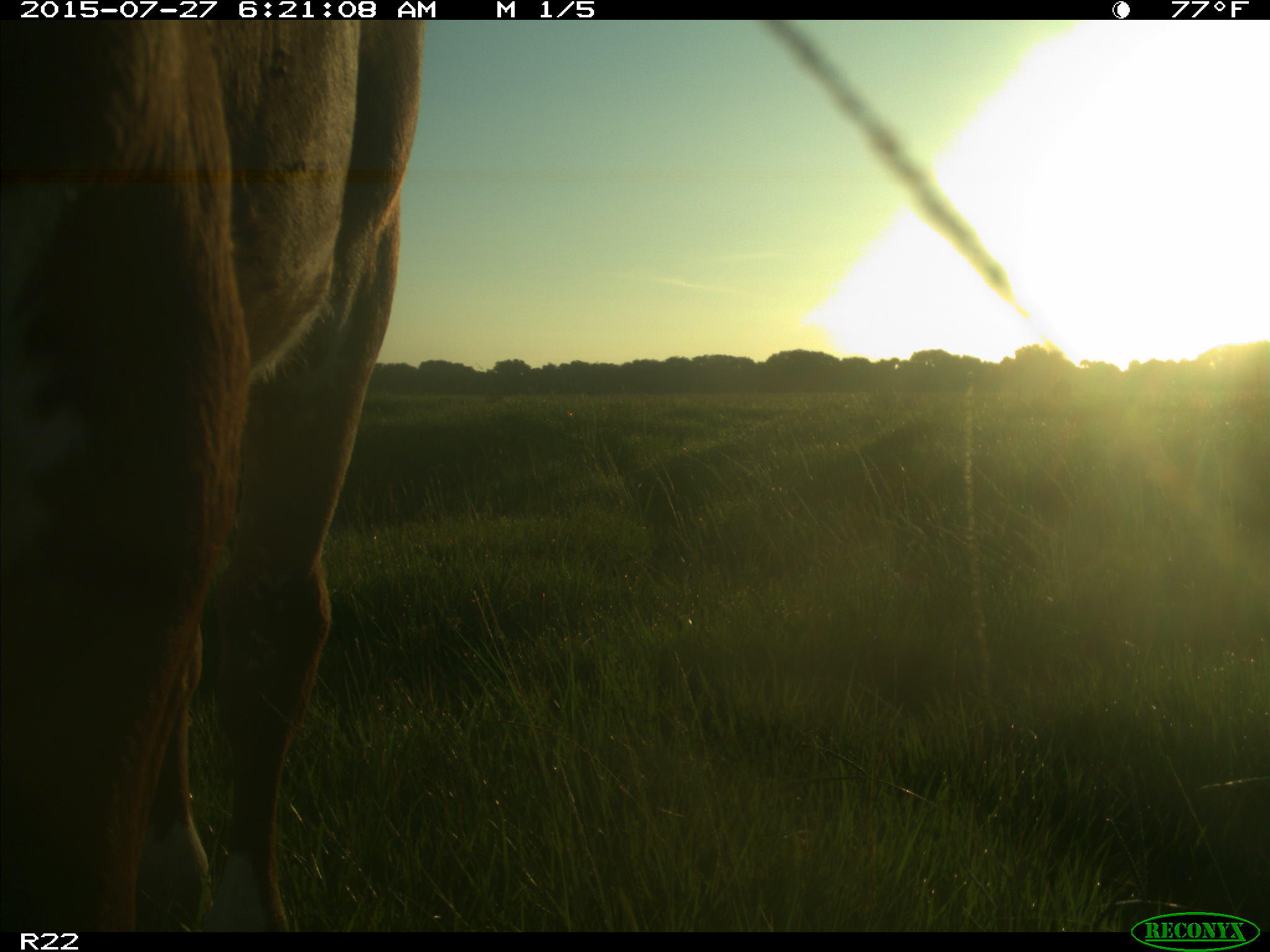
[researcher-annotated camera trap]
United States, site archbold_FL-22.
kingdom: Animalia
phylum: Chordata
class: Mammalia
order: Artiodactyla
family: Bovidae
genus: Bos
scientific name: Bos taurus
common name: domestic cow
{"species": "Bos taurus (domestic cow)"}